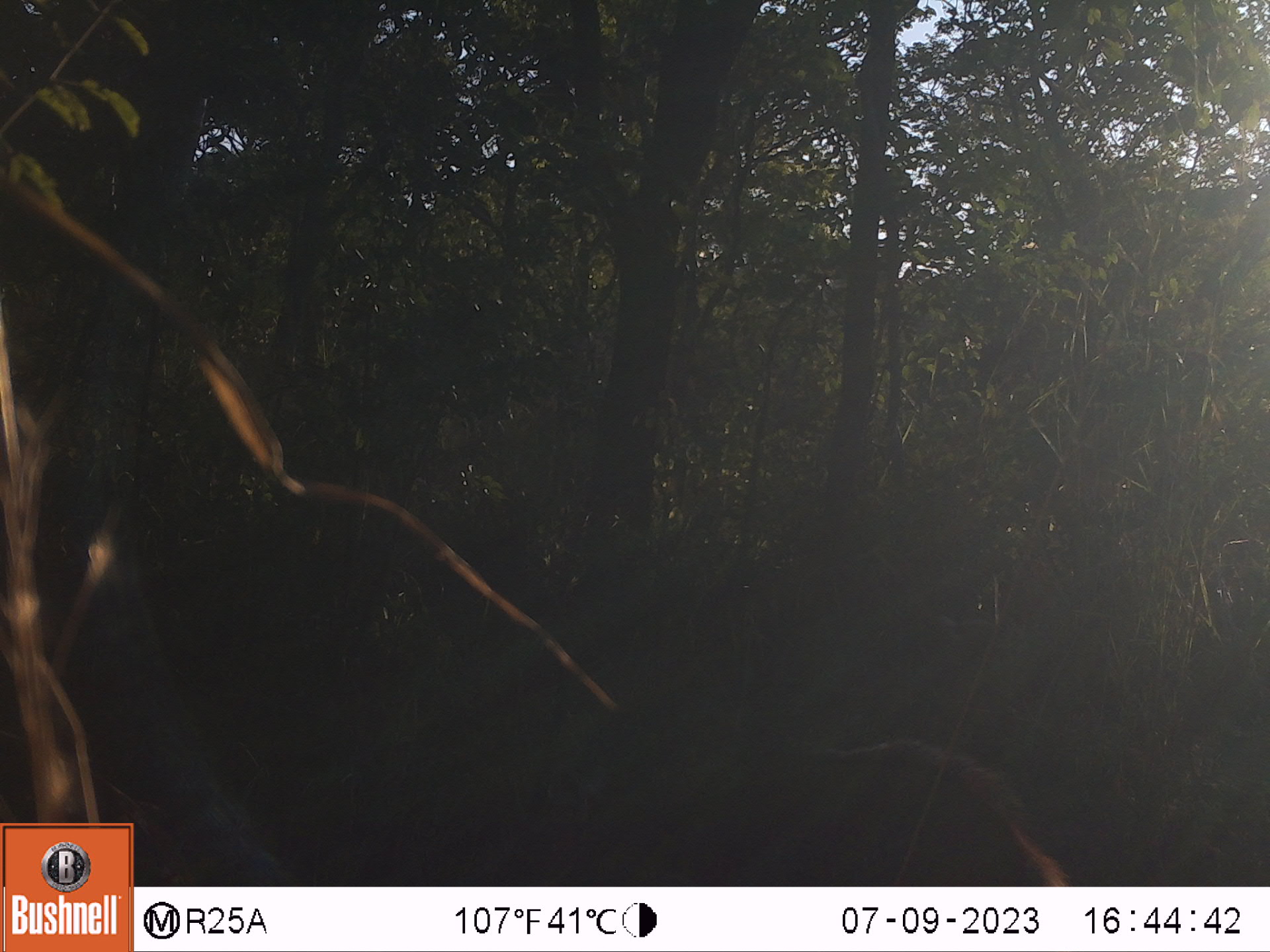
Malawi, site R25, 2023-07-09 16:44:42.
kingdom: Animalia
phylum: Chordata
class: Mammalia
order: Artiodactyla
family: Suidae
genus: Potamochoerus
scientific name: Potamochoerus larvatus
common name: bushpig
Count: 1.